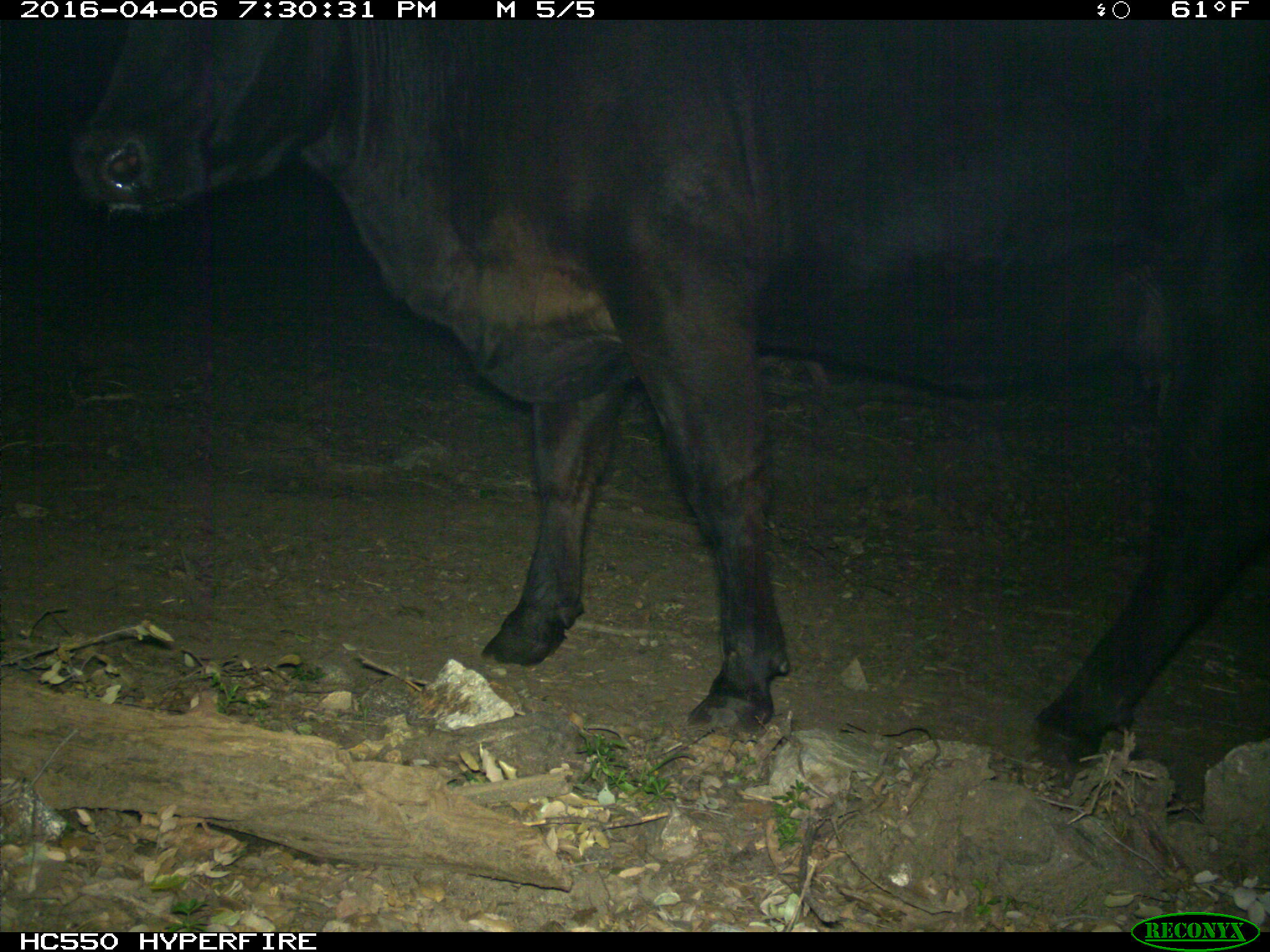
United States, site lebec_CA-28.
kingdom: Animalia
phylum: Chordata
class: Mammalia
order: Artiodactyla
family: Bovidae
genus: Bos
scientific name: Bos taurus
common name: domestic cow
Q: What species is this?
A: Bos taurus (domestic cow).